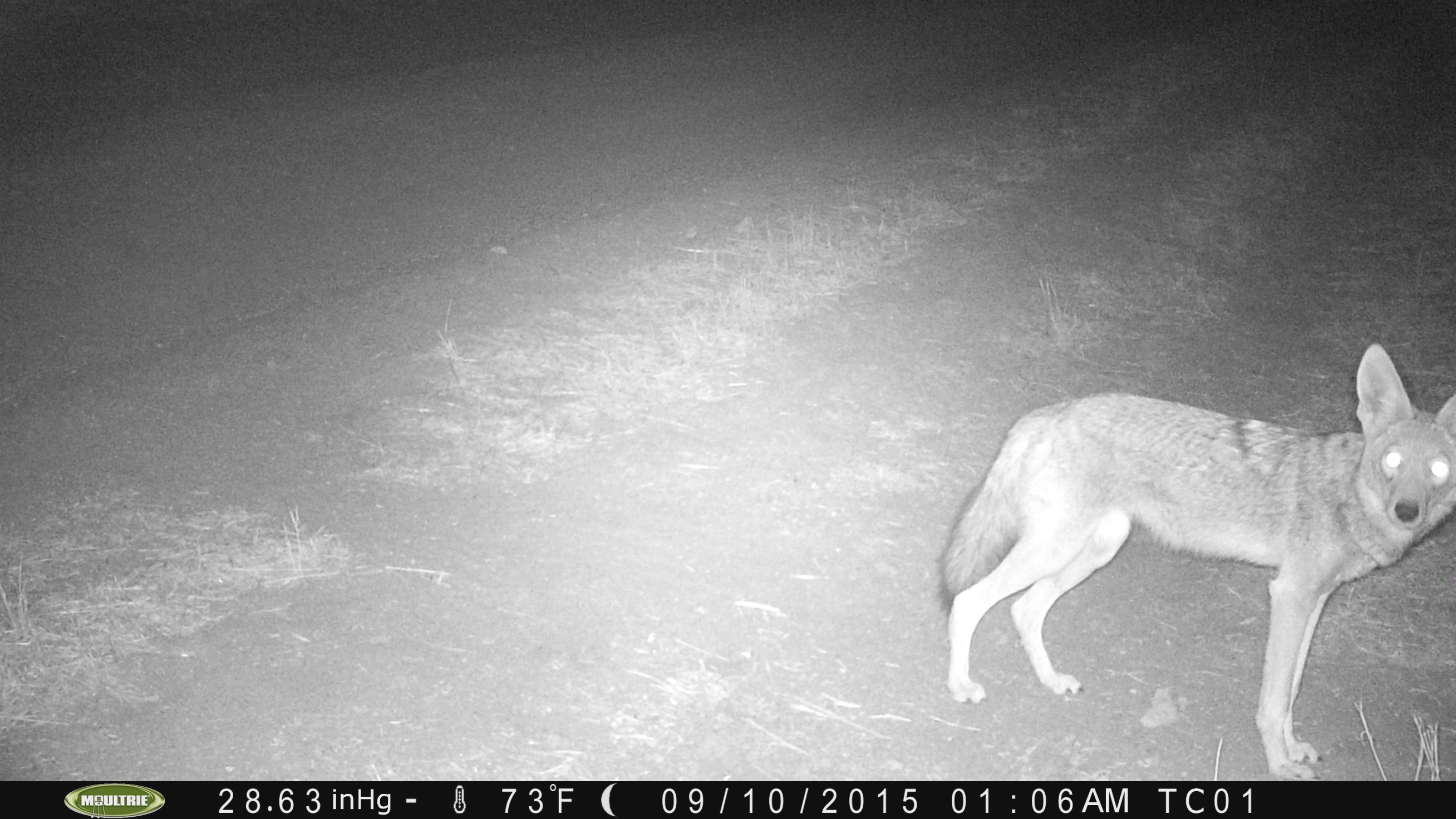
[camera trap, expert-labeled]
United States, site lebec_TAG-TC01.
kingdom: Animalia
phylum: Chordata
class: Mammalia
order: Carnivora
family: Canidae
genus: Canis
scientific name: Canis latrans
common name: coyote